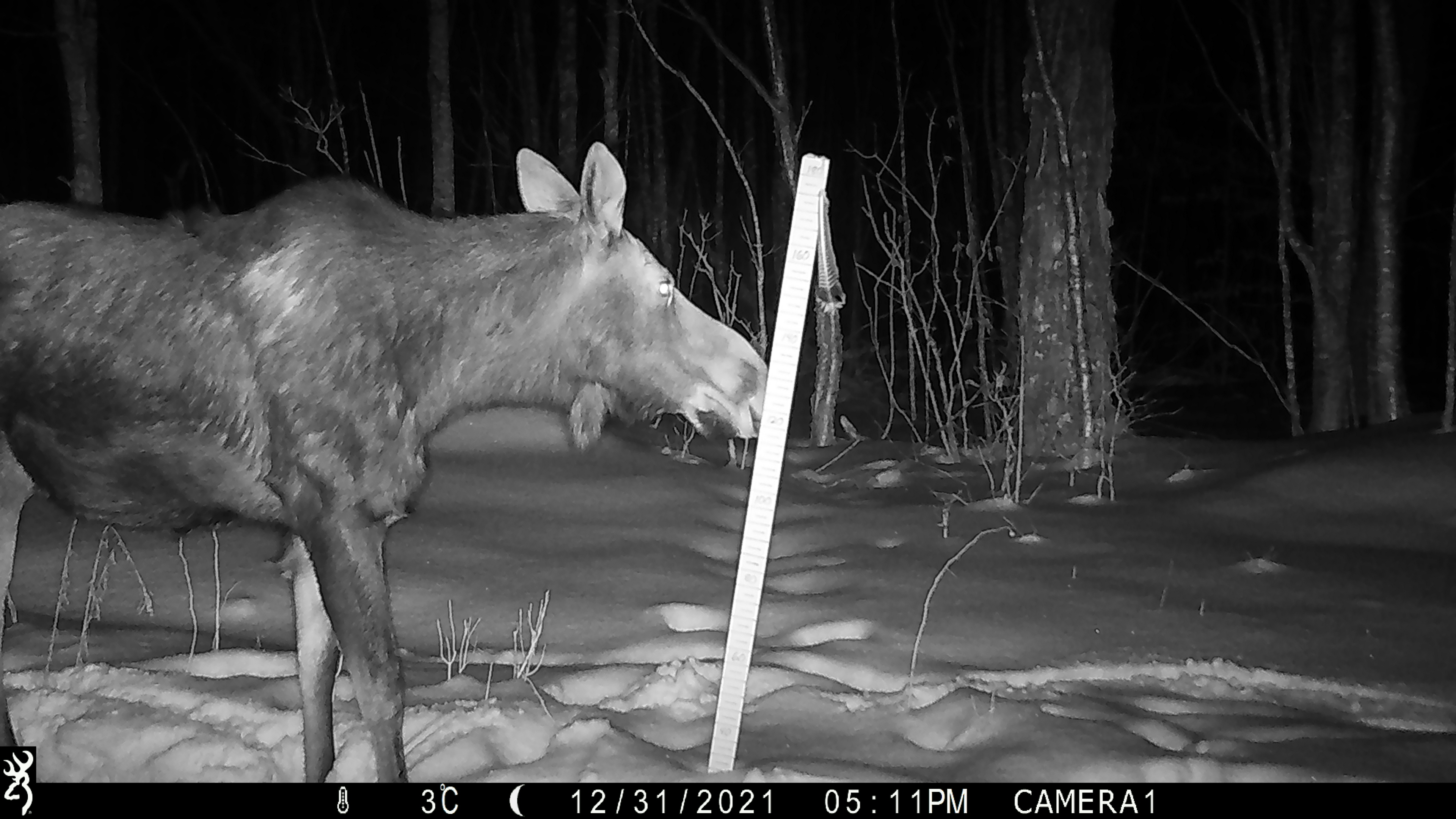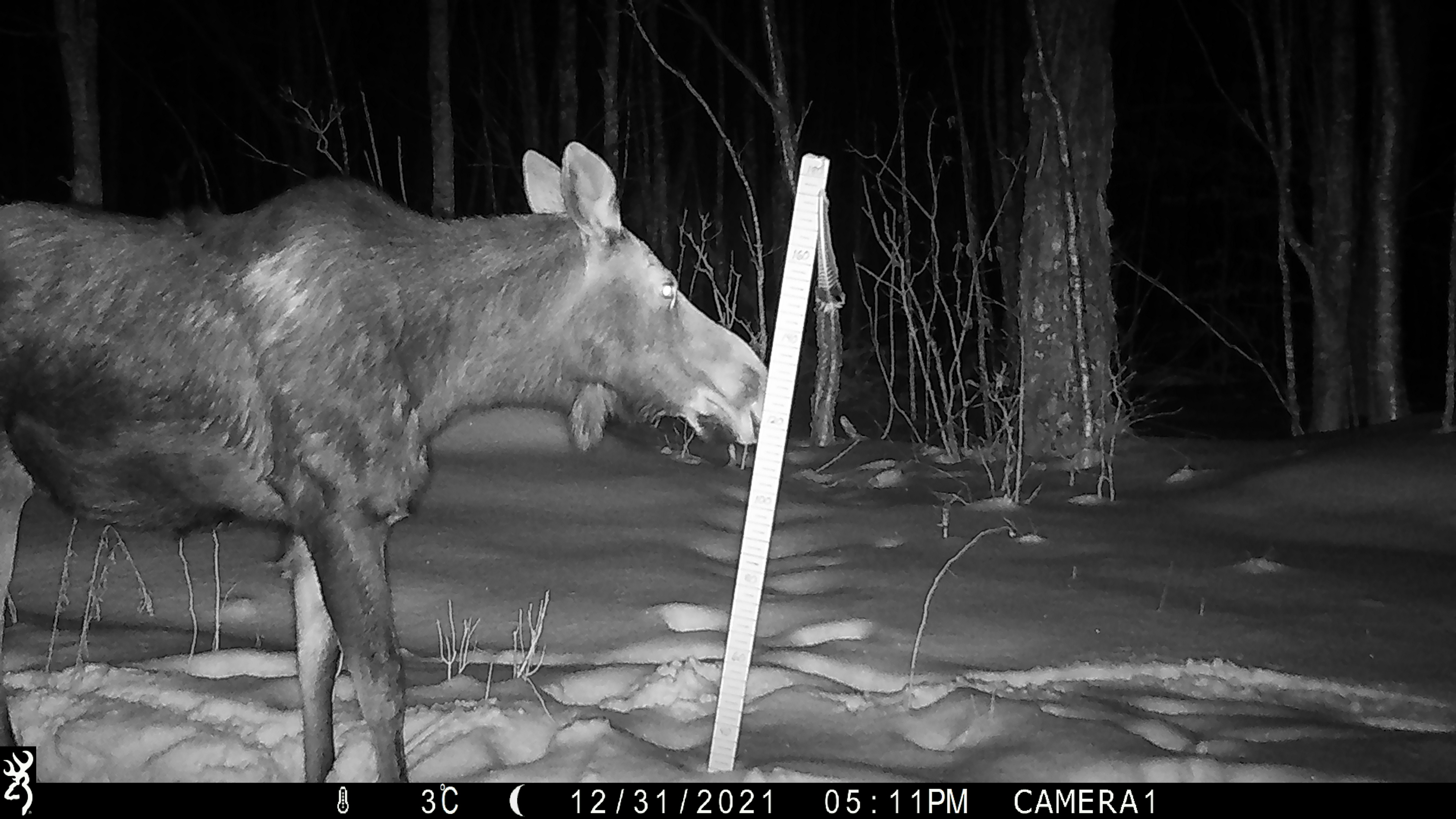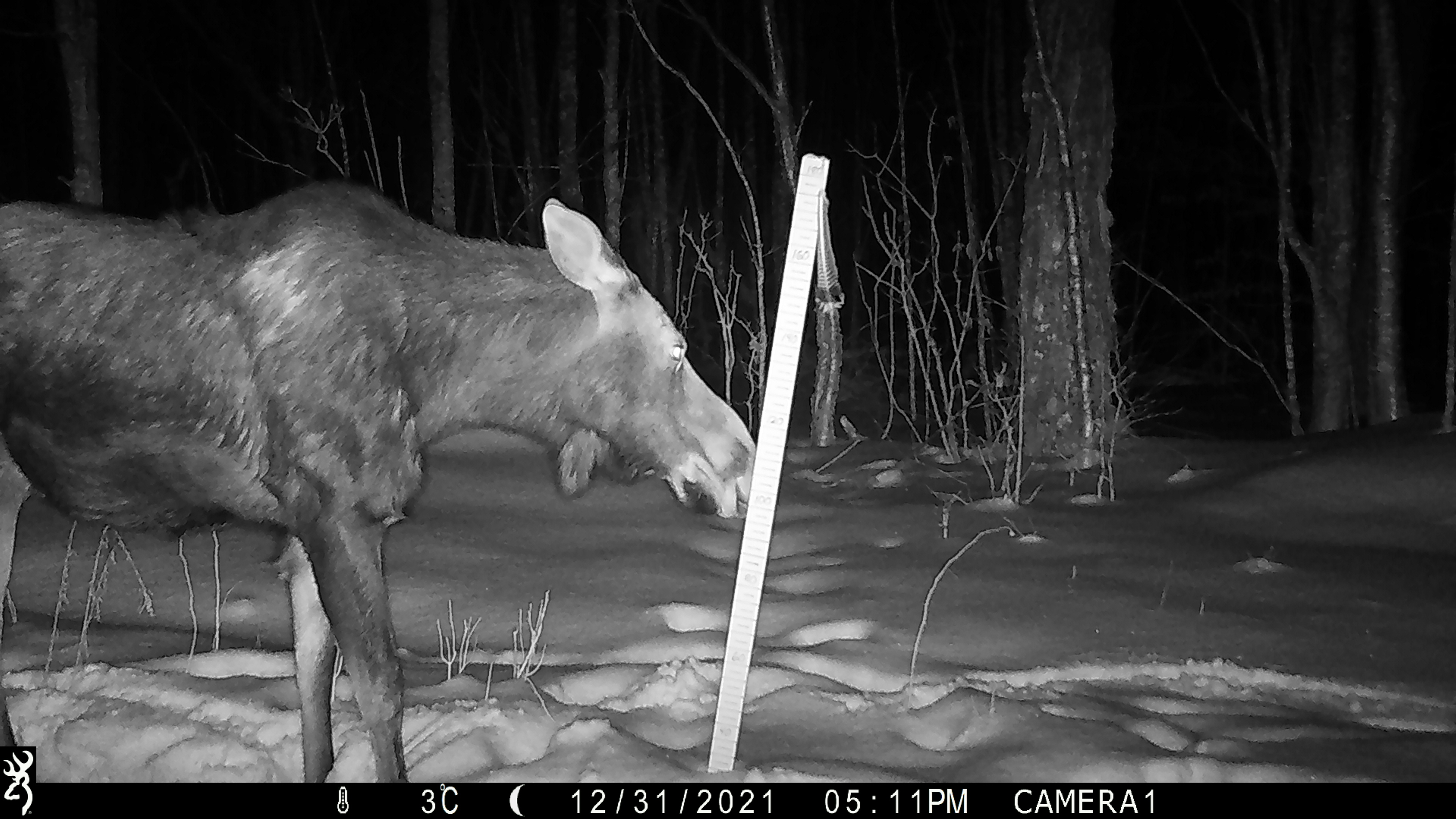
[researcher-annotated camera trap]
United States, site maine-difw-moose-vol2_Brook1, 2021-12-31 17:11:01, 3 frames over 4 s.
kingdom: Animalia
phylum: Chordata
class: Mammalia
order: Artiodactyla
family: Cervidae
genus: Alces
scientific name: Alces alces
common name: moose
Moose (Alces alces).